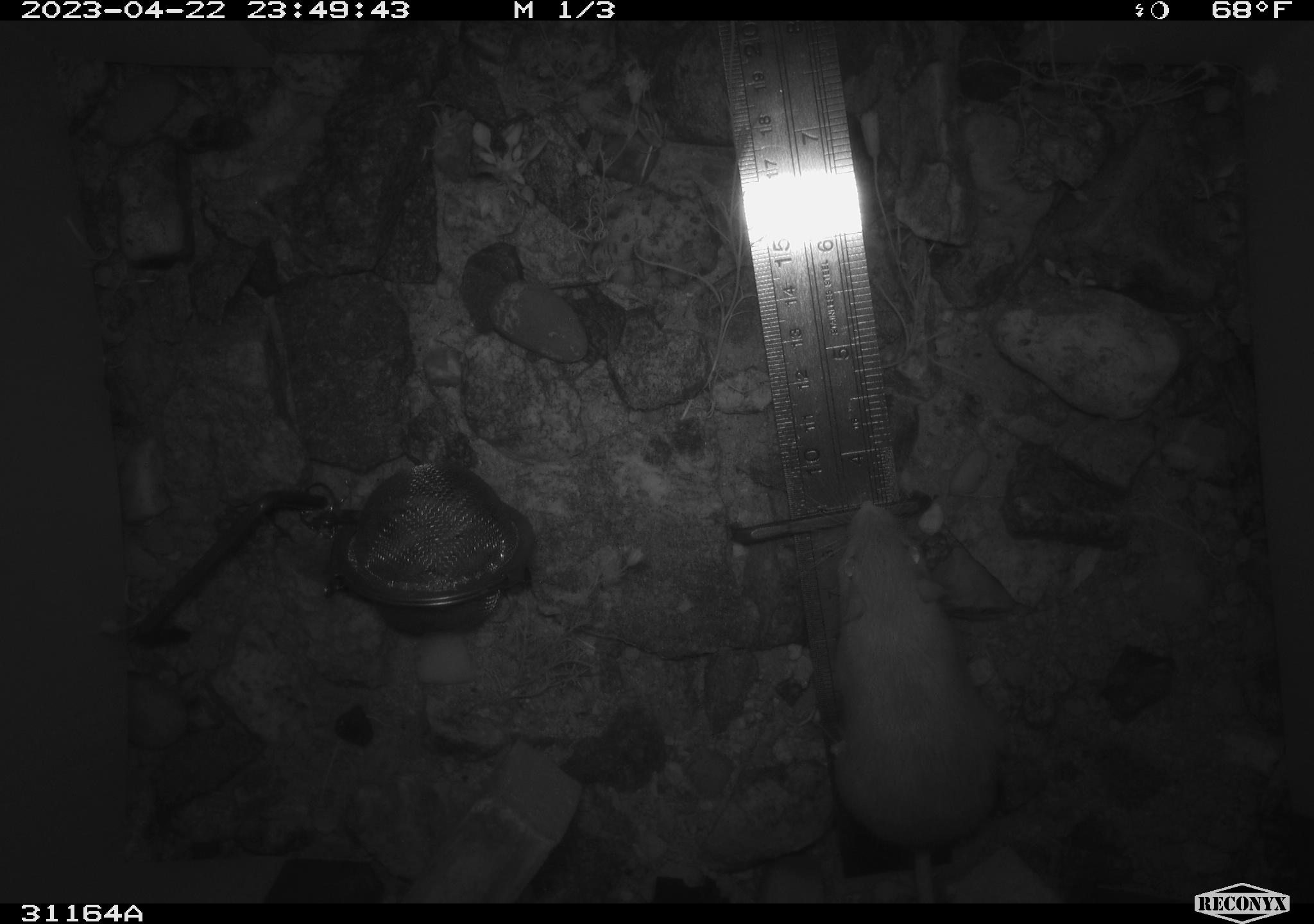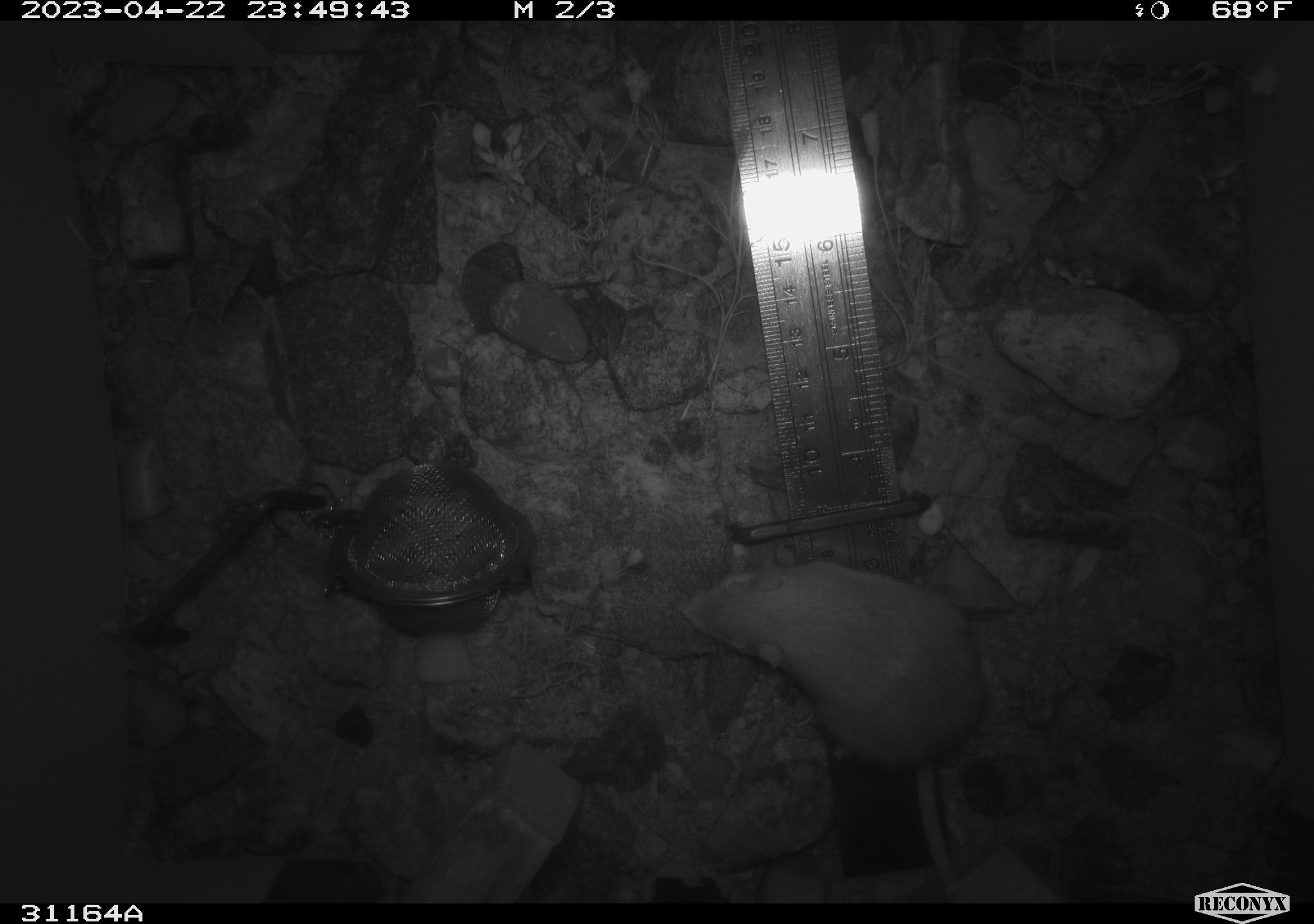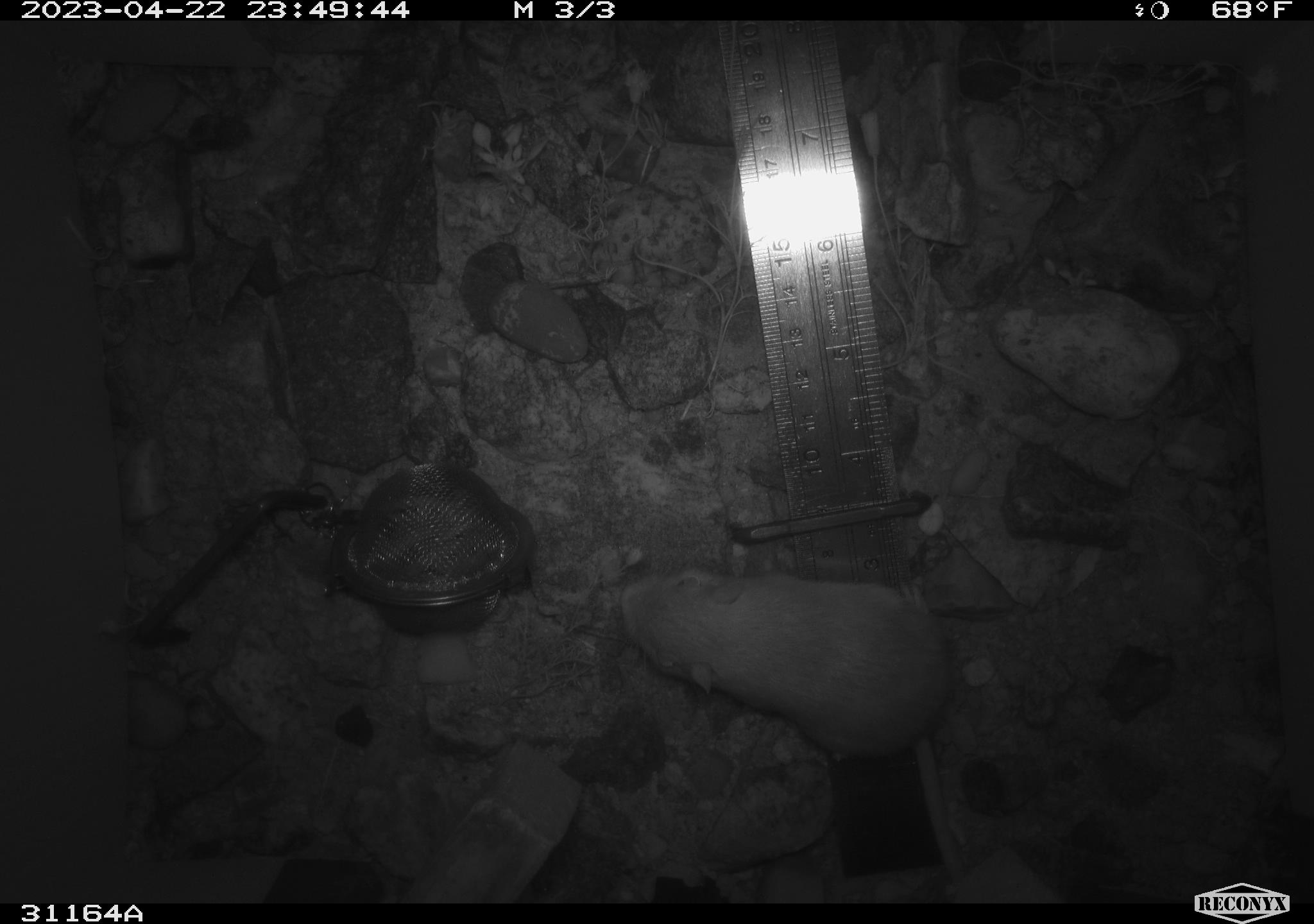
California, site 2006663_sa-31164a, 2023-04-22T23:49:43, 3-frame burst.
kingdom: Animalia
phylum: Chordata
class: Mammalia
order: Rodentia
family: Heteromyidae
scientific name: Heteromyidae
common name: kangaroo rats and pocket mice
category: heteromyidae family